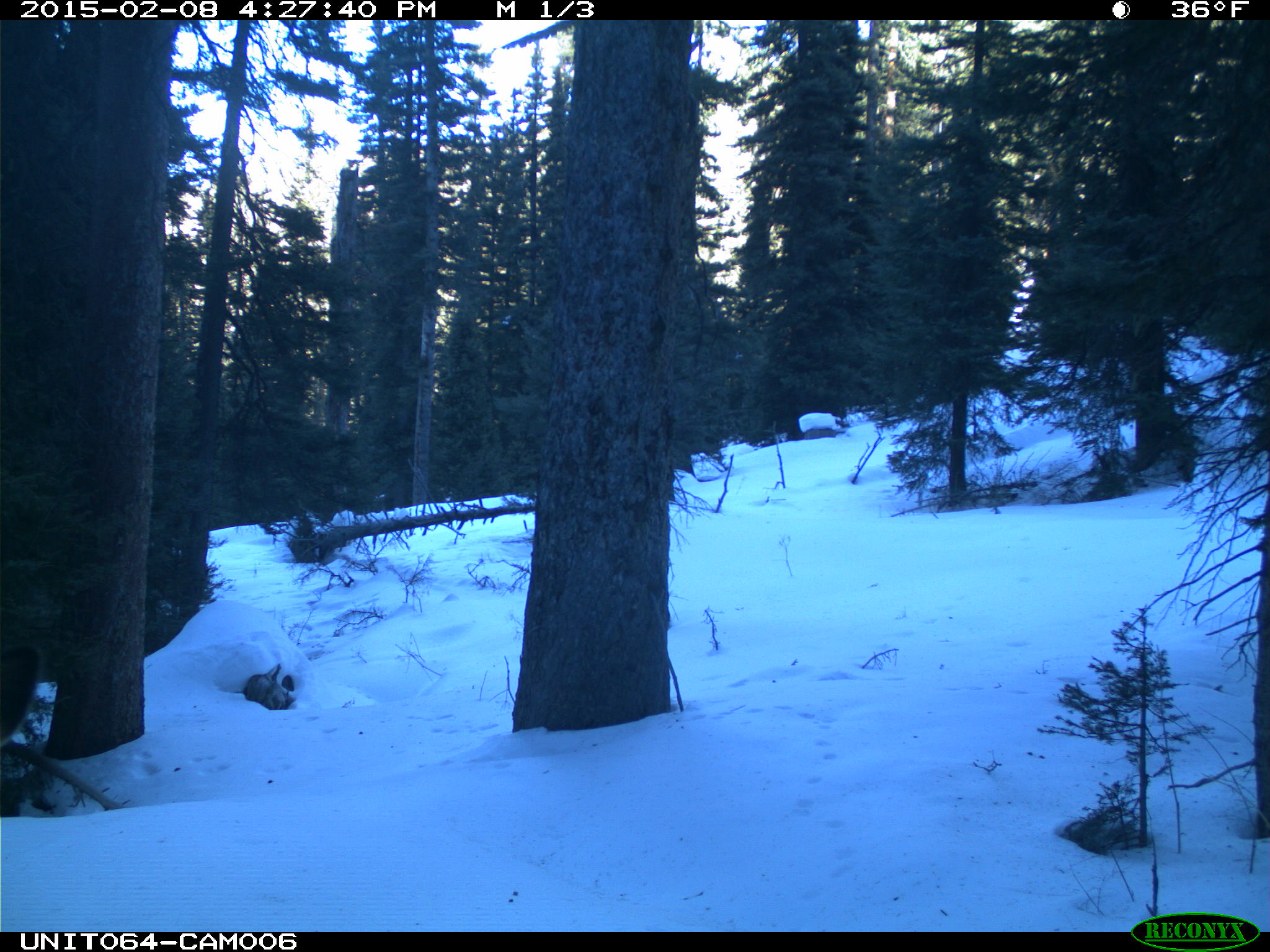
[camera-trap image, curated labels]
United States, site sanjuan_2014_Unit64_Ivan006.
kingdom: Animalia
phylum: Chordata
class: Mammalia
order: Artiodactyla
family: Cervidae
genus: Cervus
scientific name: Cervus elaphus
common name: red deer